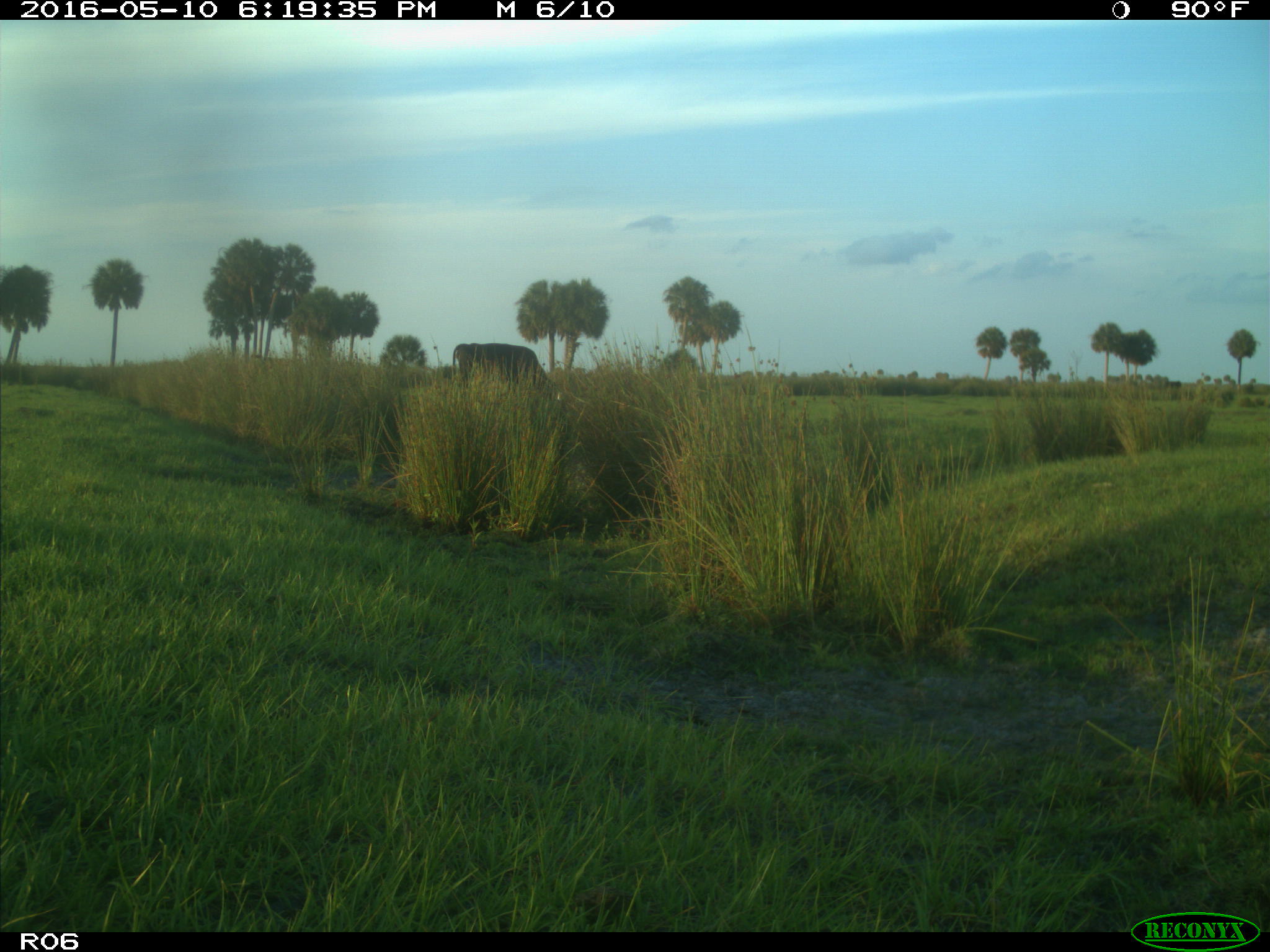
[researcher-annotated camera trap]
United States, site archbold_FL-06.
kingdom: Animalia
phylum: Chordata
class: Mammalia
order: Artiodactyla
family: Bovidae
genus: Bos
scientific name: Bos taurus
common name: domestic cow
Bos taurus (domestic cow).